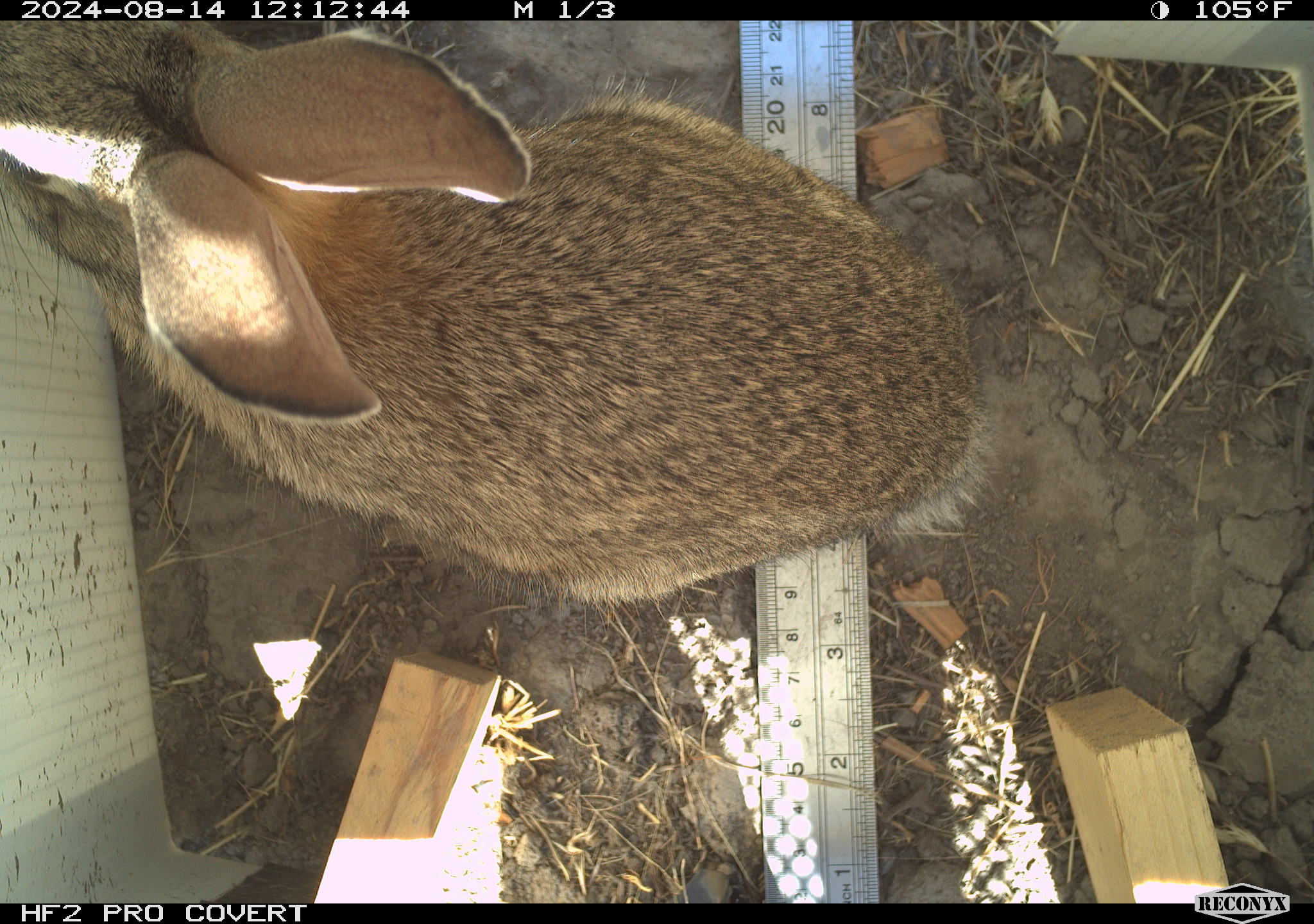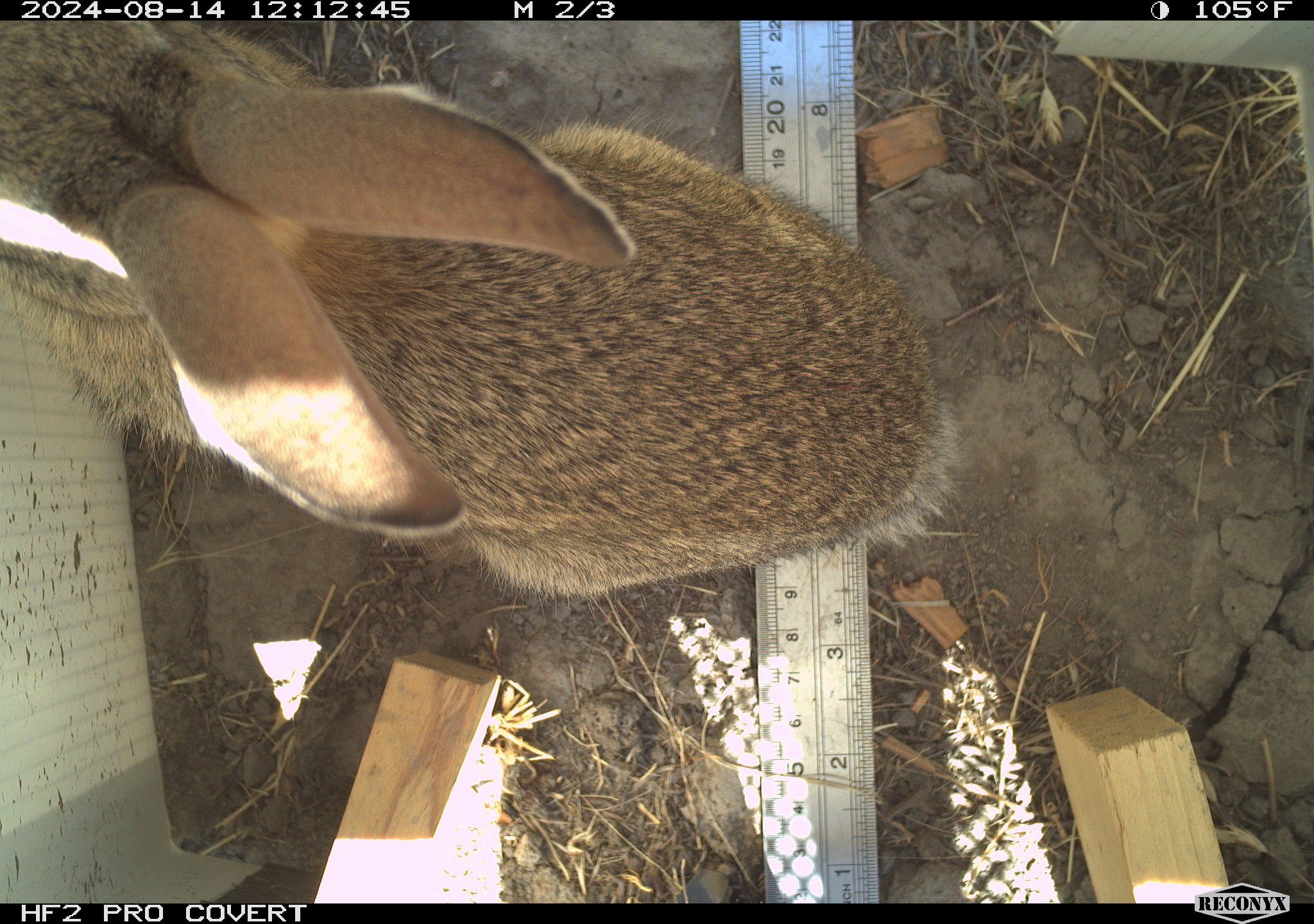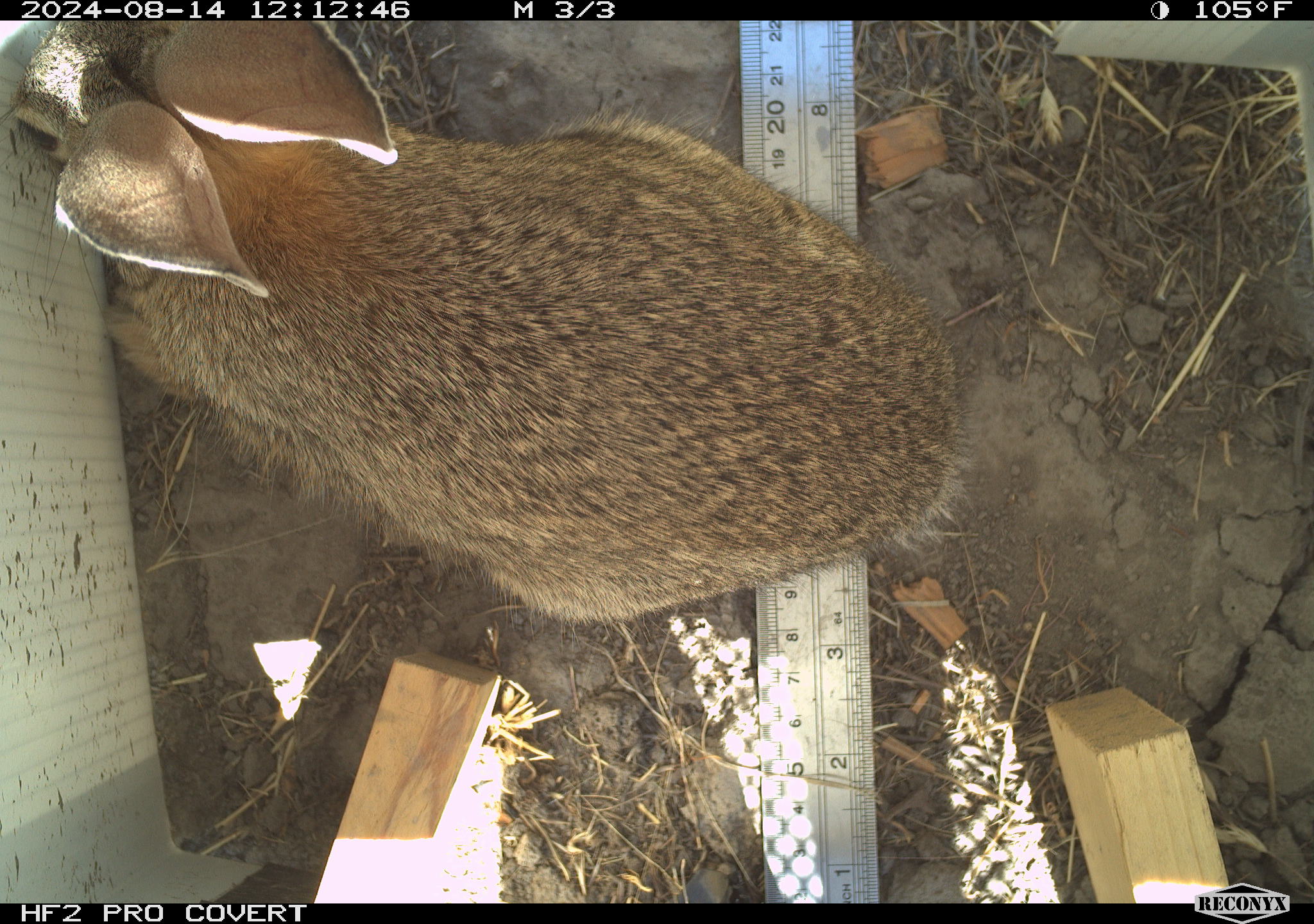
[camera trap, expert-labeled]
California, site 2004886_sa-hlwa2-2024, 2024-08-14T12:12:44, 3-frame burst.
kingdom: Animalia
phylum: Chordata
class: Mammalia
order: Lagomorpha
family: Leporidae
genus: Sylvilagus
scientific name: Sylvilagus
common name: cottontail rabbits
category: sylvilagus species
Sylvilagus species (cottontail rabbits) (Sylvilagus).